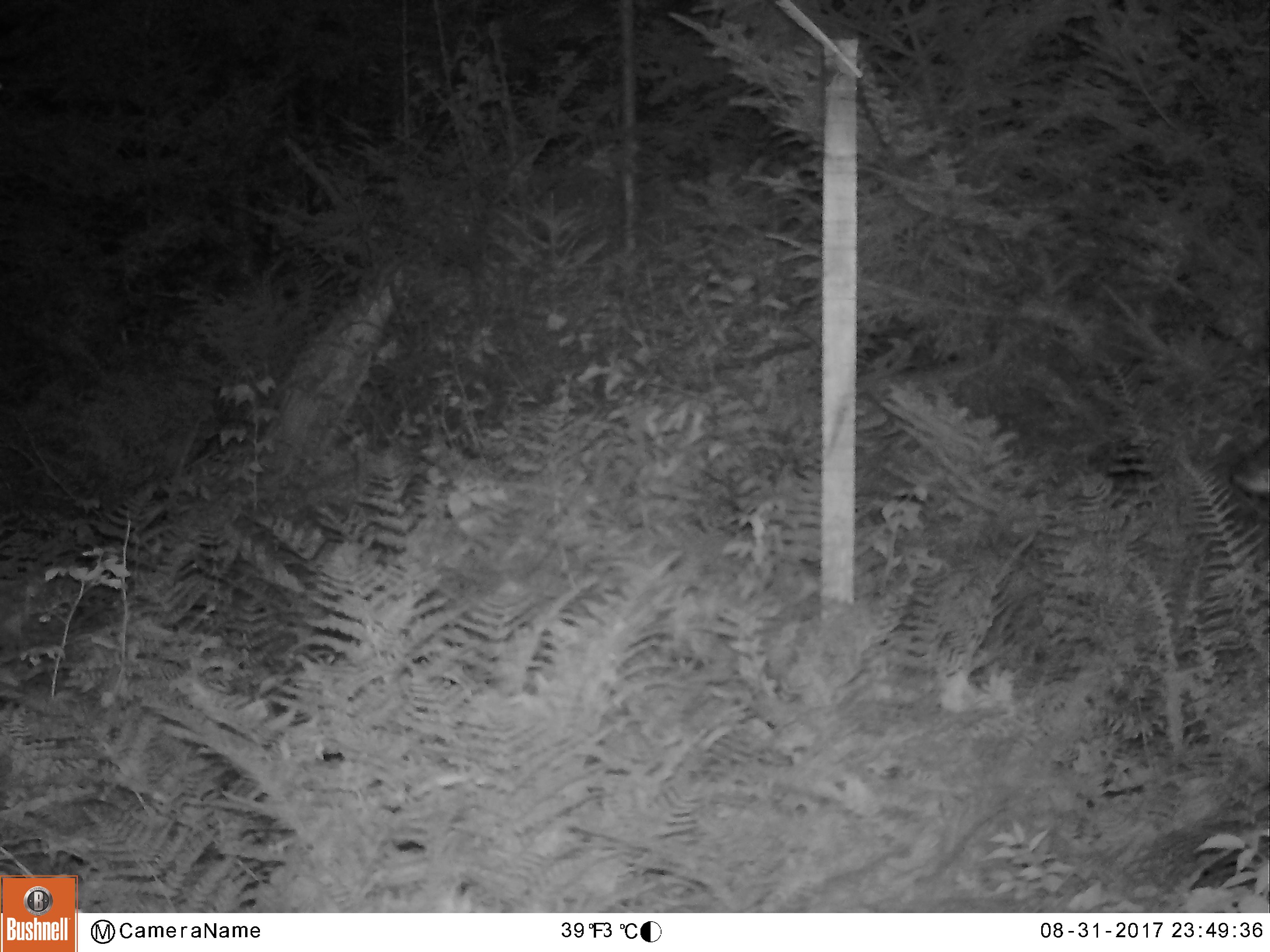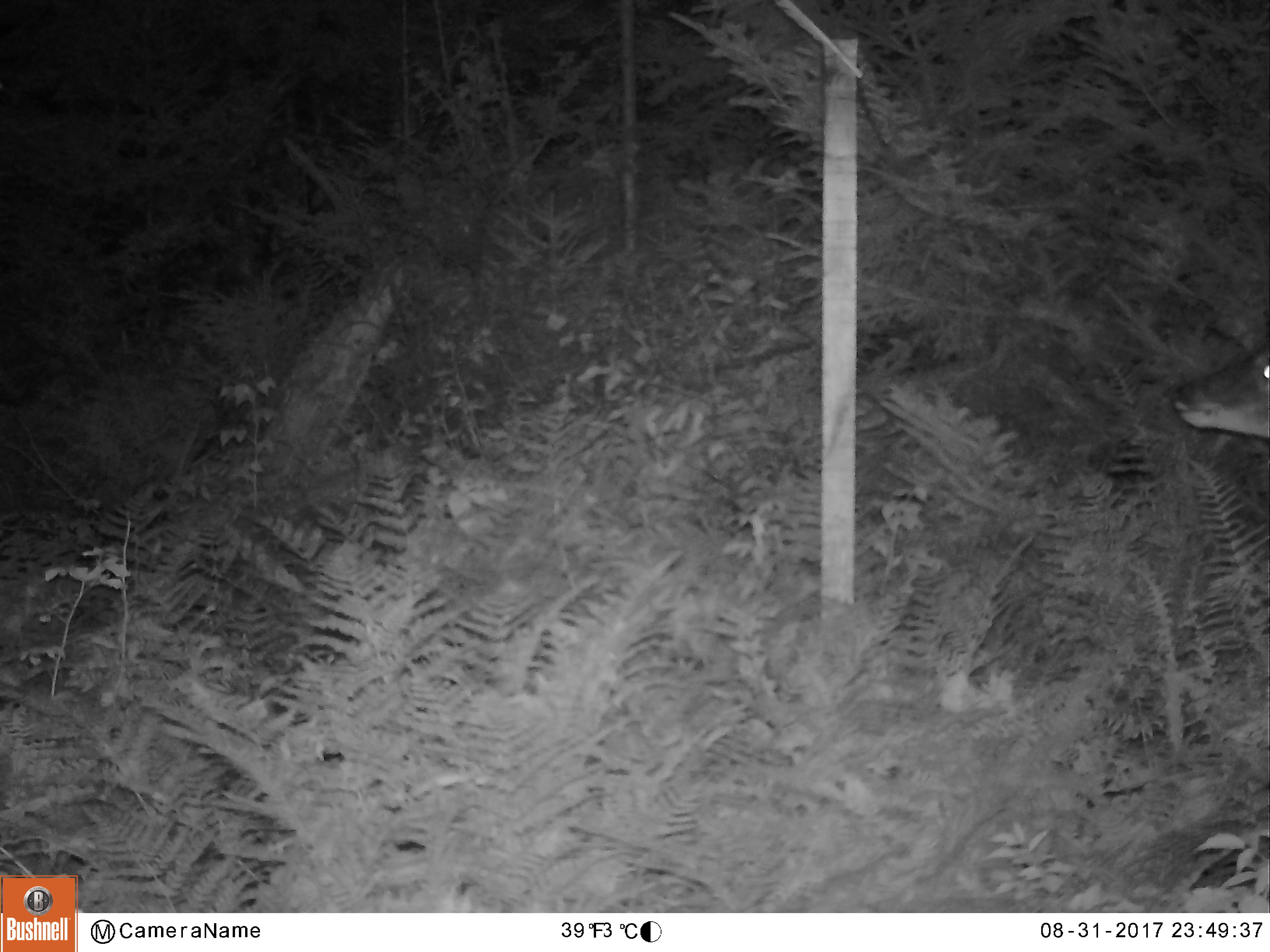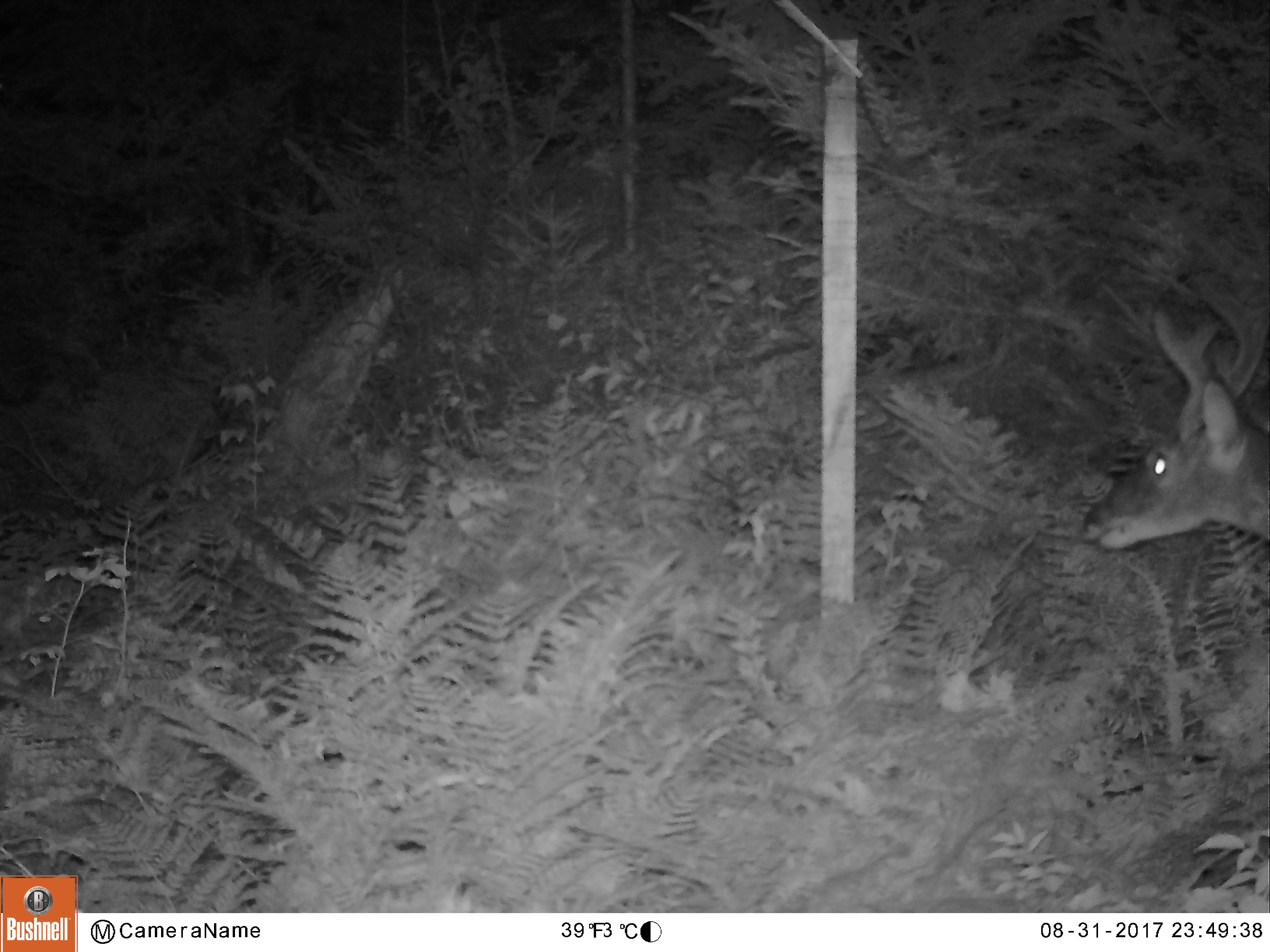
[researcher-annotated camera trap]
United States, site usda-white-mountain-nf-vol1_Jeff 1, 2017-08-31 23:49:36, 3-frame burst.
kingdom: Animalia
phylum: Chordata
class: Mammalia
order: Artiodactyla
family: Cervidae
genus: Odocoileus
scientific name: Odocoileus virginianus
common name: white-tailed deer